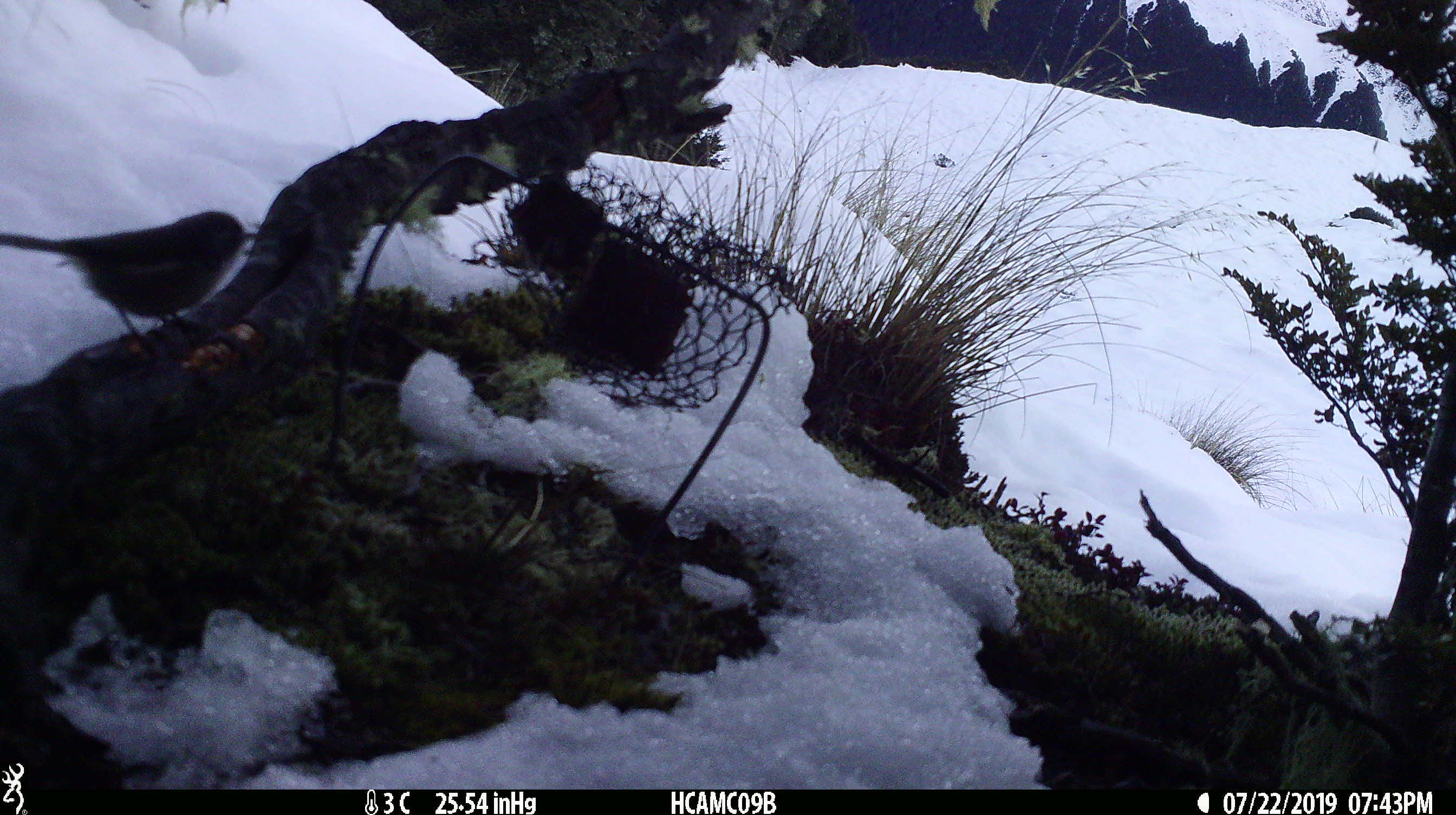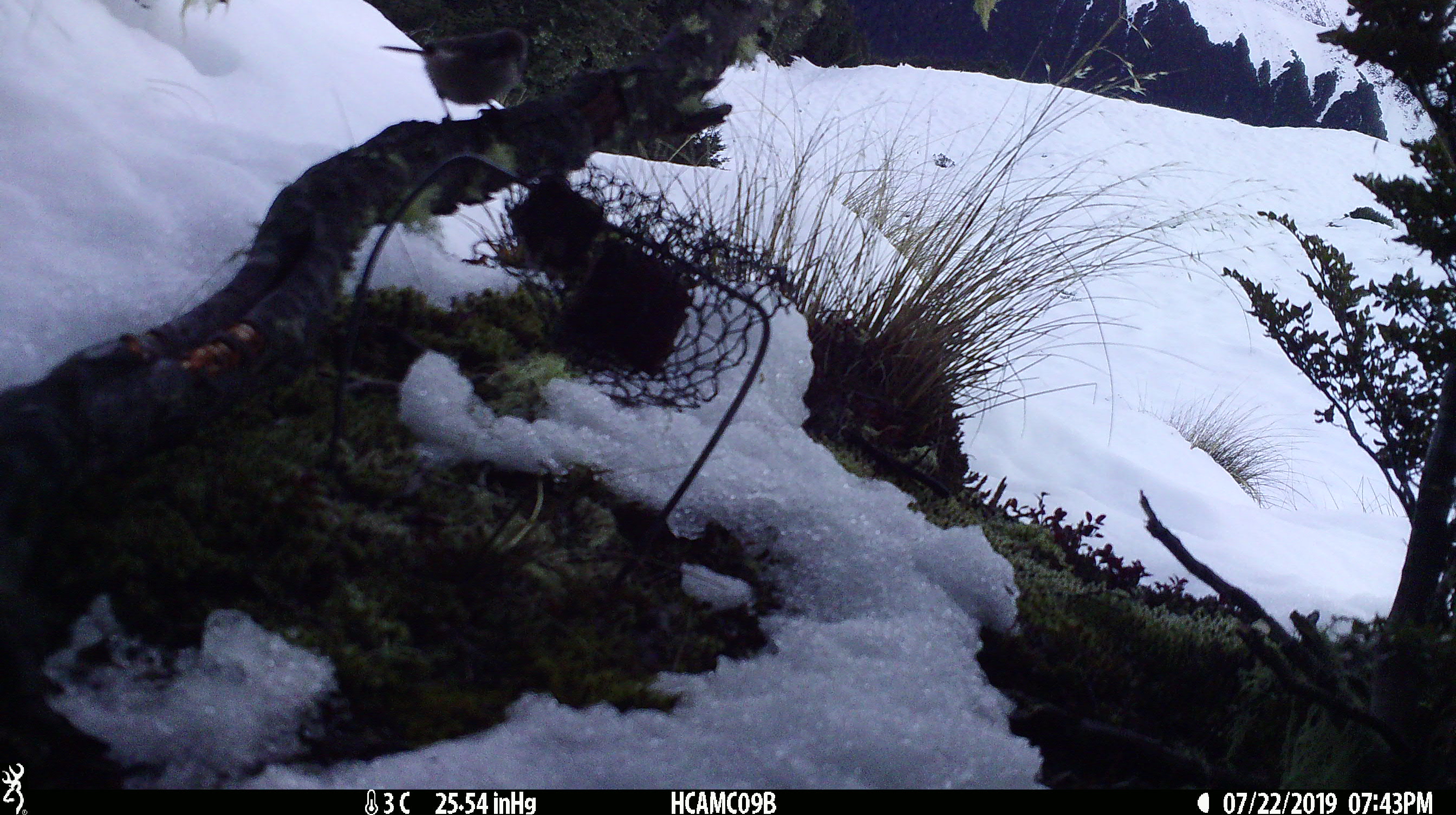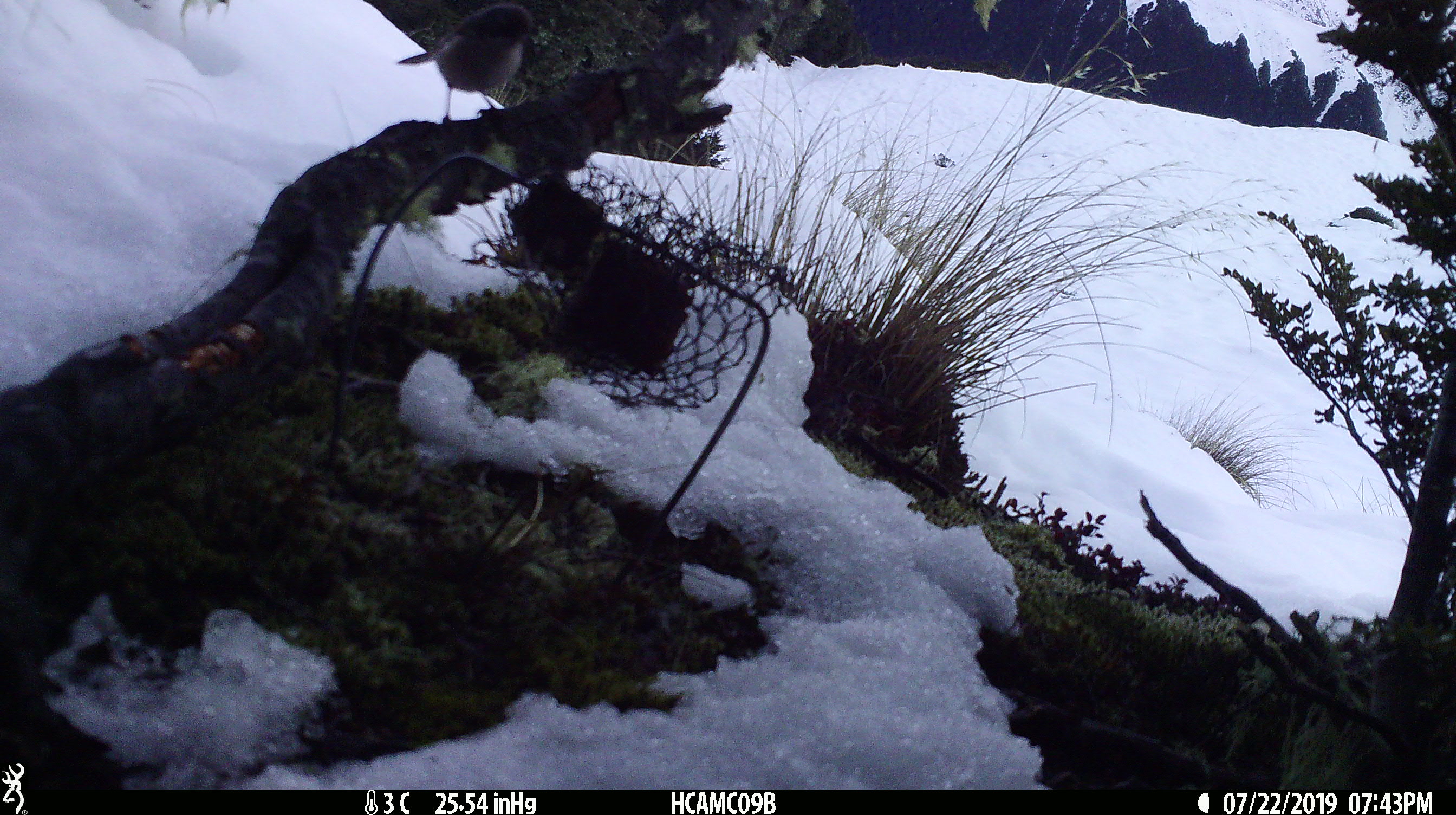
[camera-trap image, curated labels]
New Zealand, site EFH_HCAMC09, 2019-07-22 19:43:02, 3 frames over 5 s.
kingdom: Animalia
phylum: Chordata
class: Aves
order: Passeriformes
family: Petroicidae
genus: Petroica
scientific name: Petroica macrocephala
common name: tomtit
Tomtit (Petroica macrocephala).